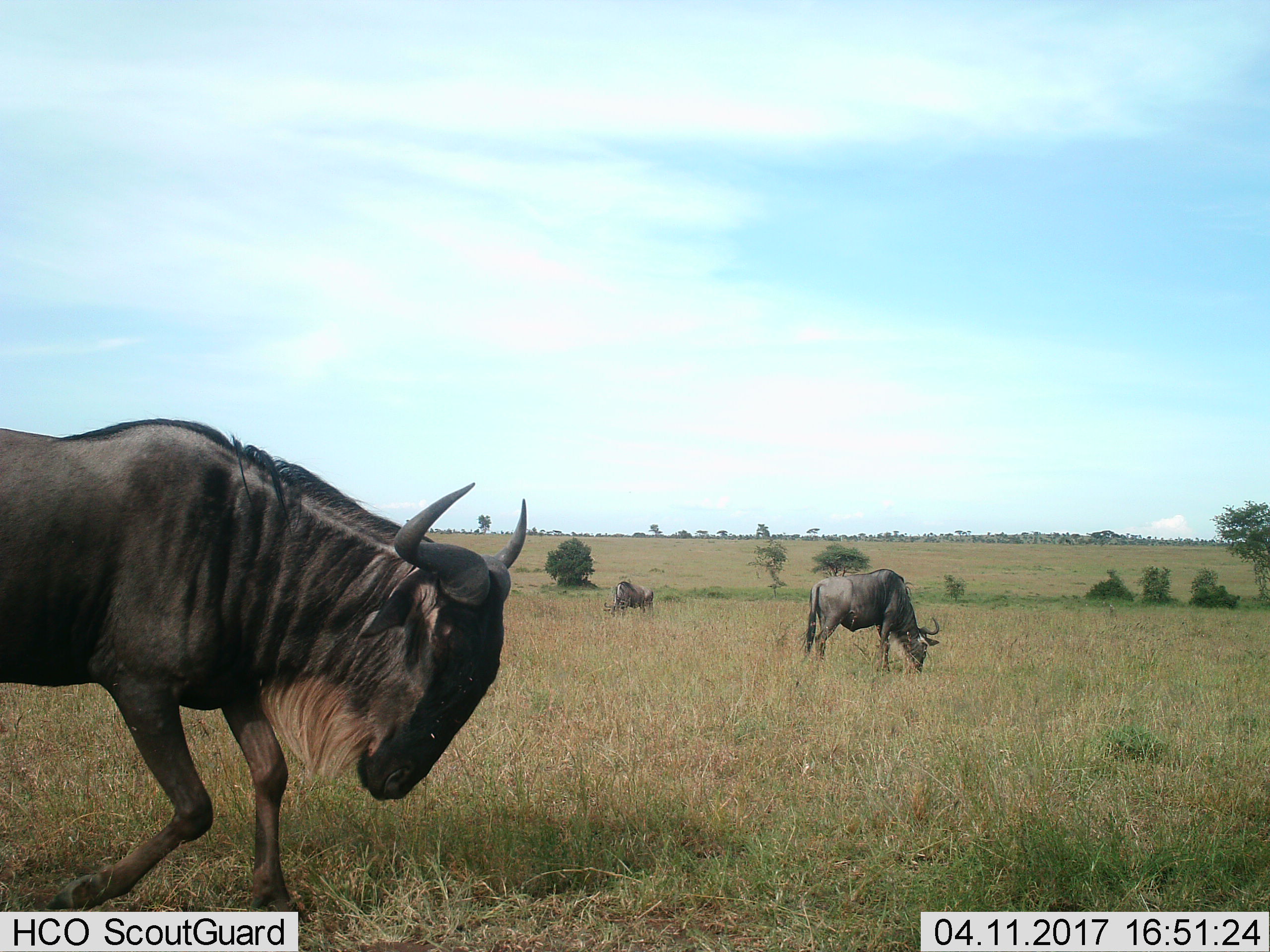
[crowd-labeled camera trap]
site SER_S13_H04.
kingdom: Animalia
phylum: Chordata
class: Mammalia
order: Artiodactyla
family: Bovidae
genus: Connochaetes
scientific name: Connochaetes taurinus taurinus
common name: blue wildebeest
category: wildebeestblue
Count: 3.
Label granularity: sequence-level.